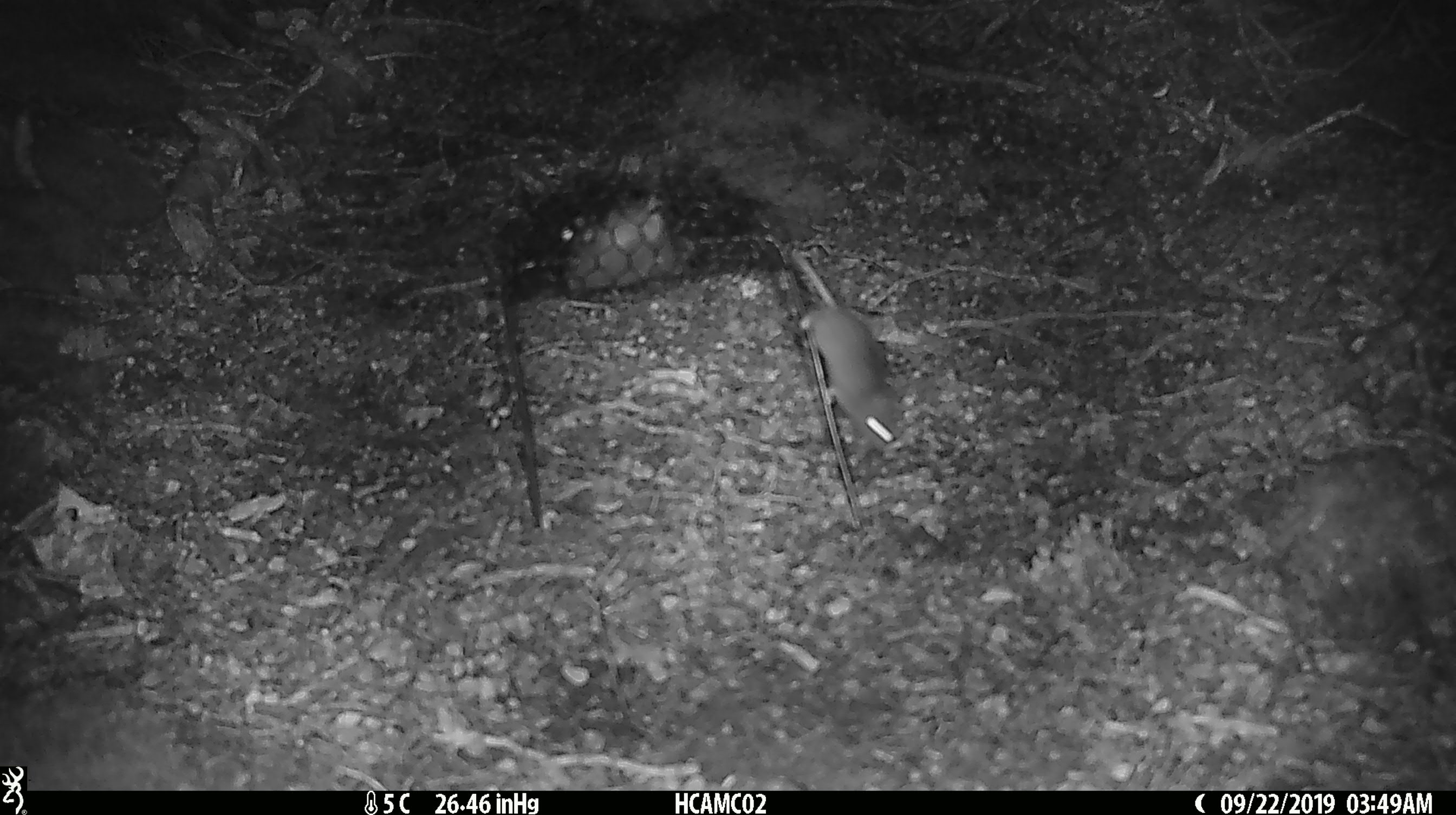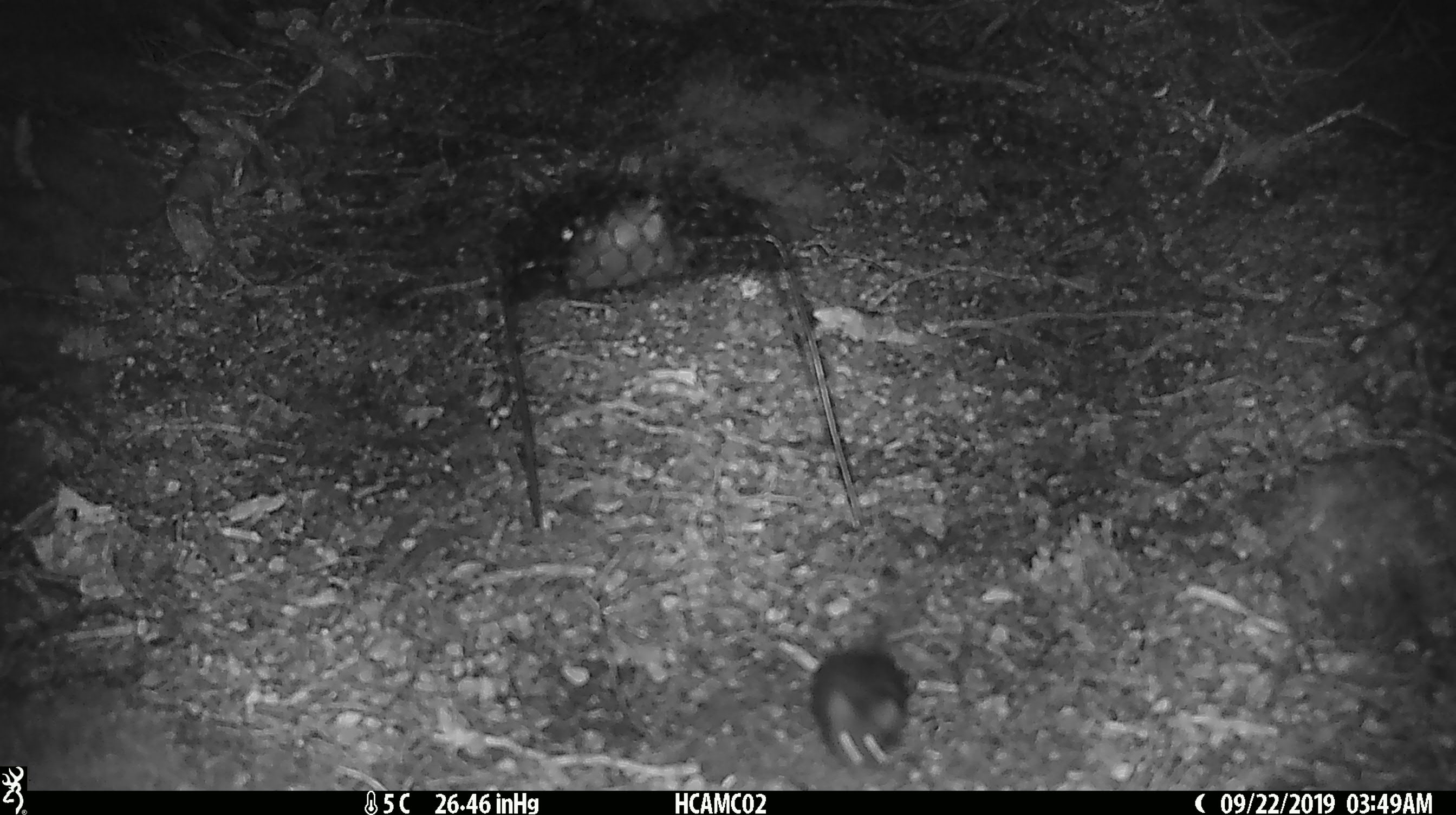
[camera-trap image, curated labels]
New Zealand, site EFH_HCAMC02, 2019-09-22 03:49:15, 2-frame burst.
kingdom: Animalia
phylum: Chordata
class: Mammalia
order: Rodentia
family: Muridae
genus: Mus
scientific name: Mus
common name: mouse